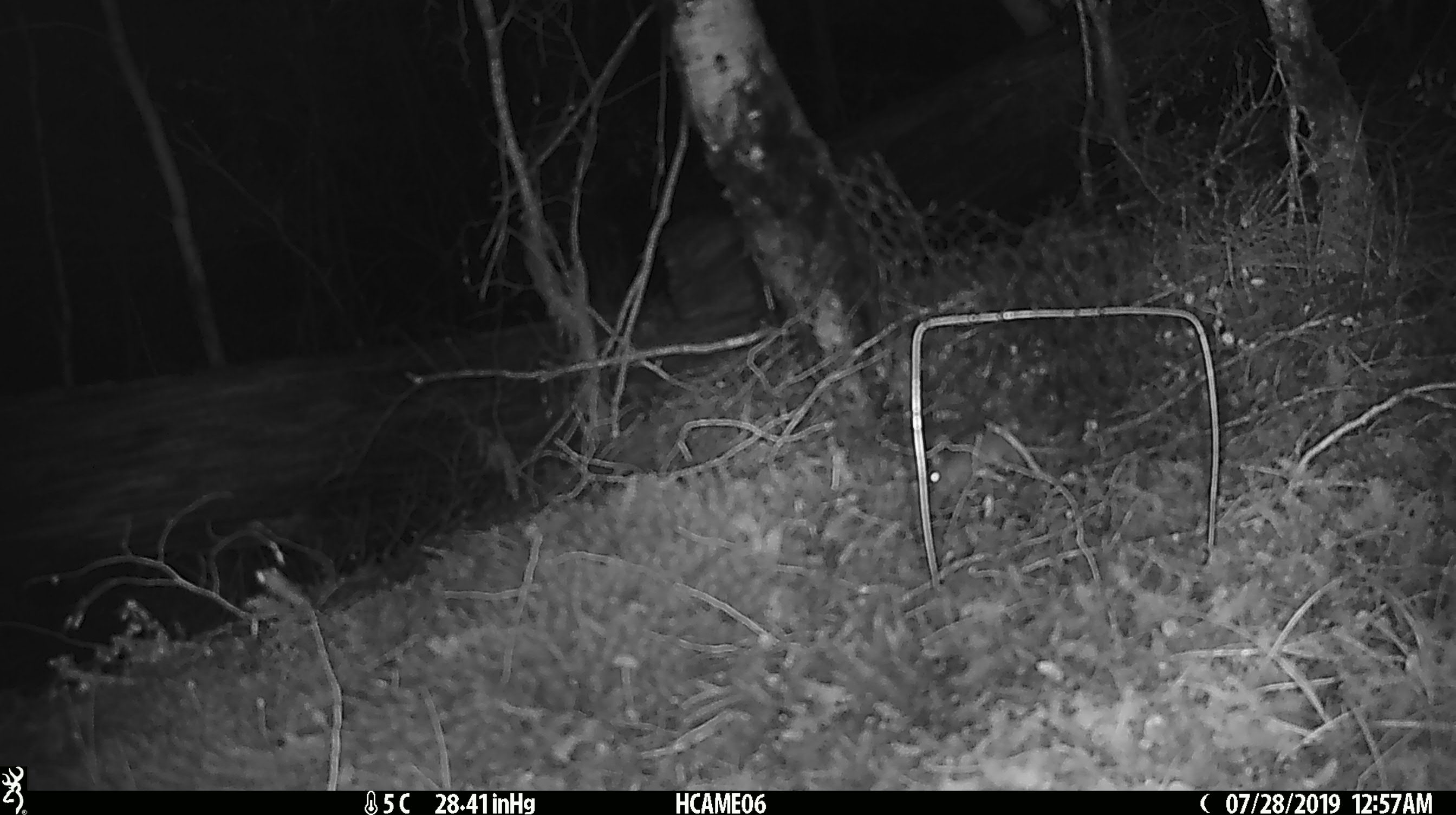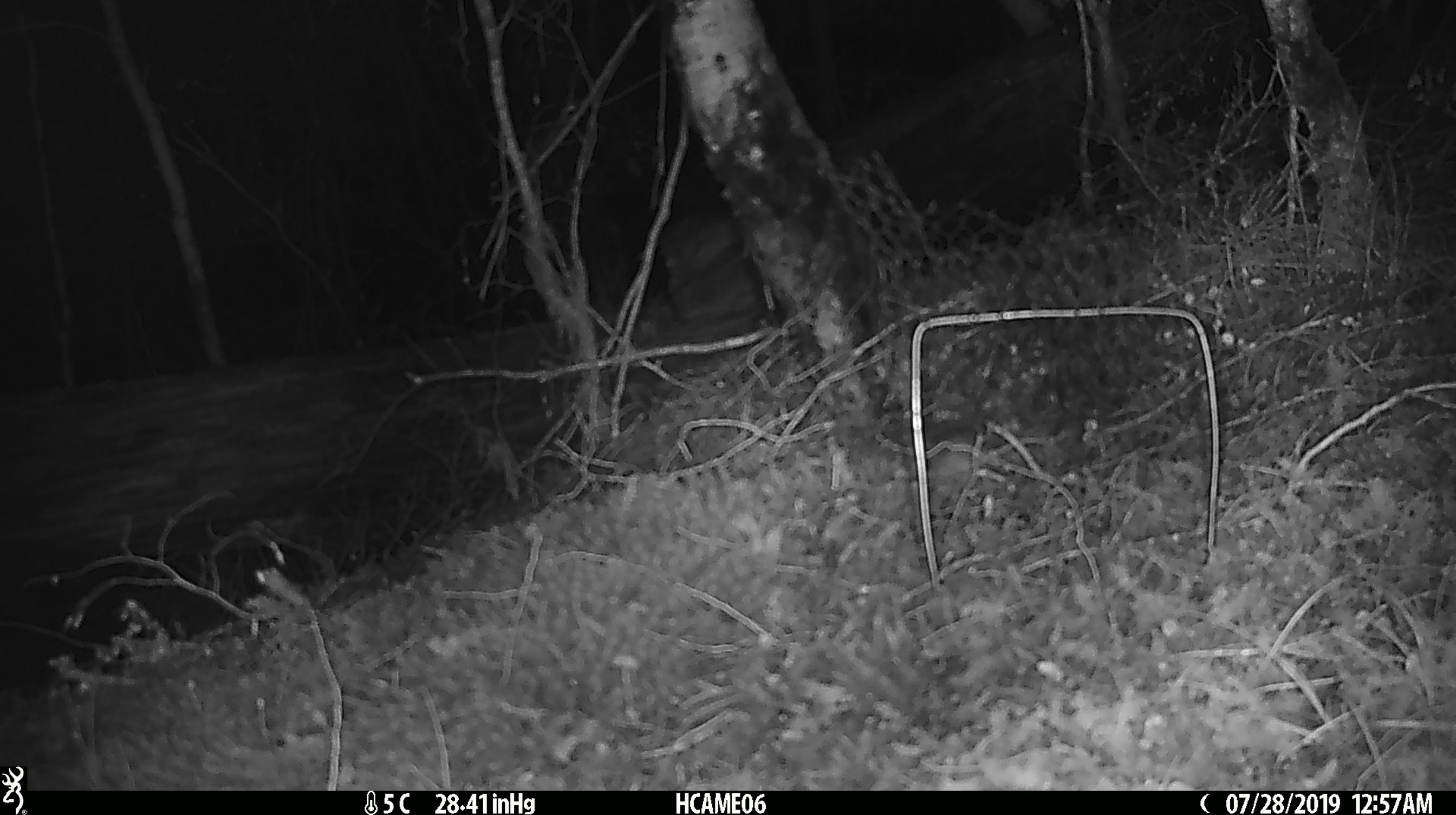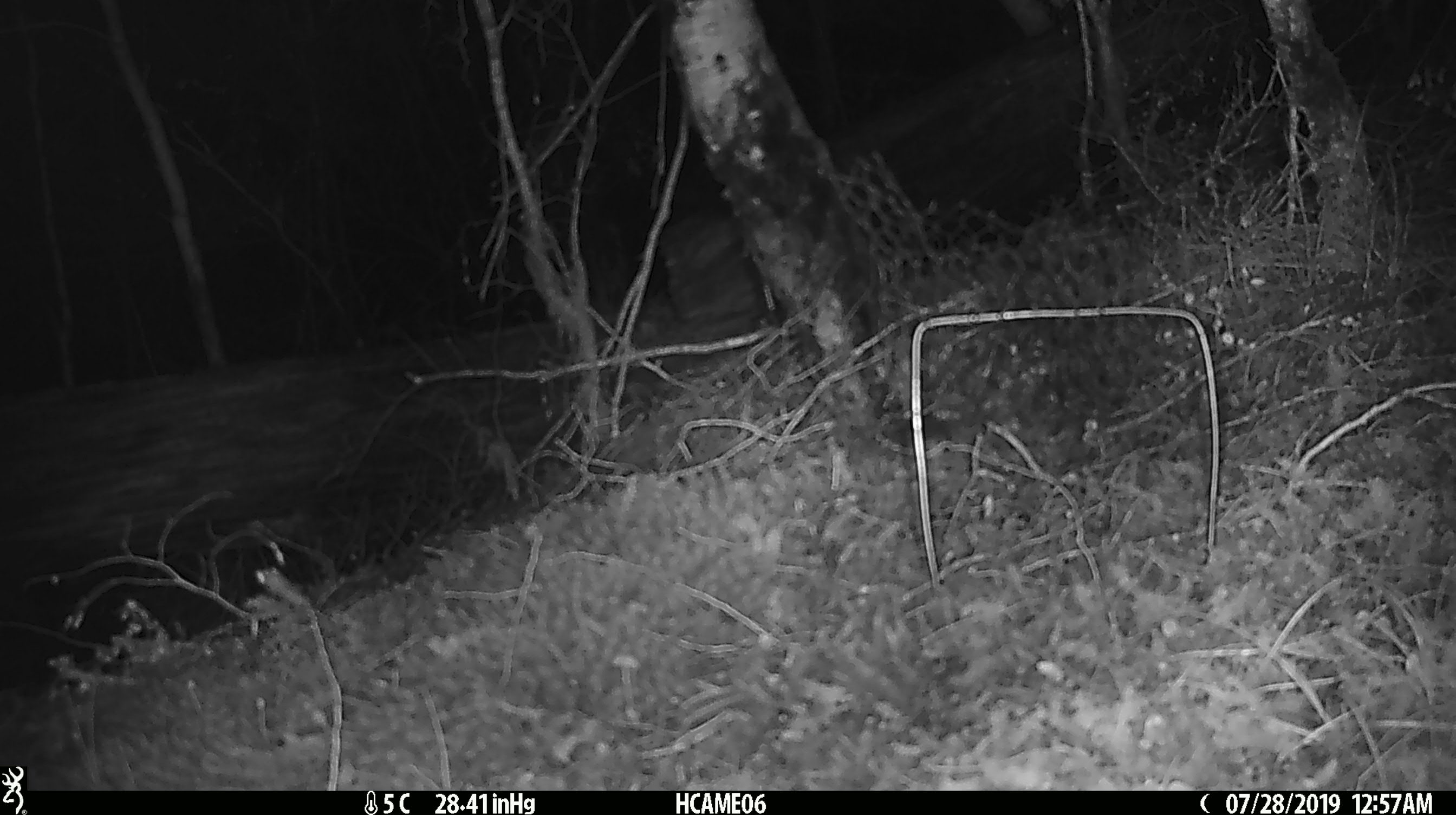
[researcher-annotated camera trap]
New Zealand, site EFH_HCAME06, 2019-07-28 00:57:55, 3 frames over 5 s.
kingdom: Animalia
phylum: Chordata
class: Mammalia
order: Rodentia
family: Muridae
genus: Mus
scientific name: Mus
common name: mouse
Mouse (Mus).